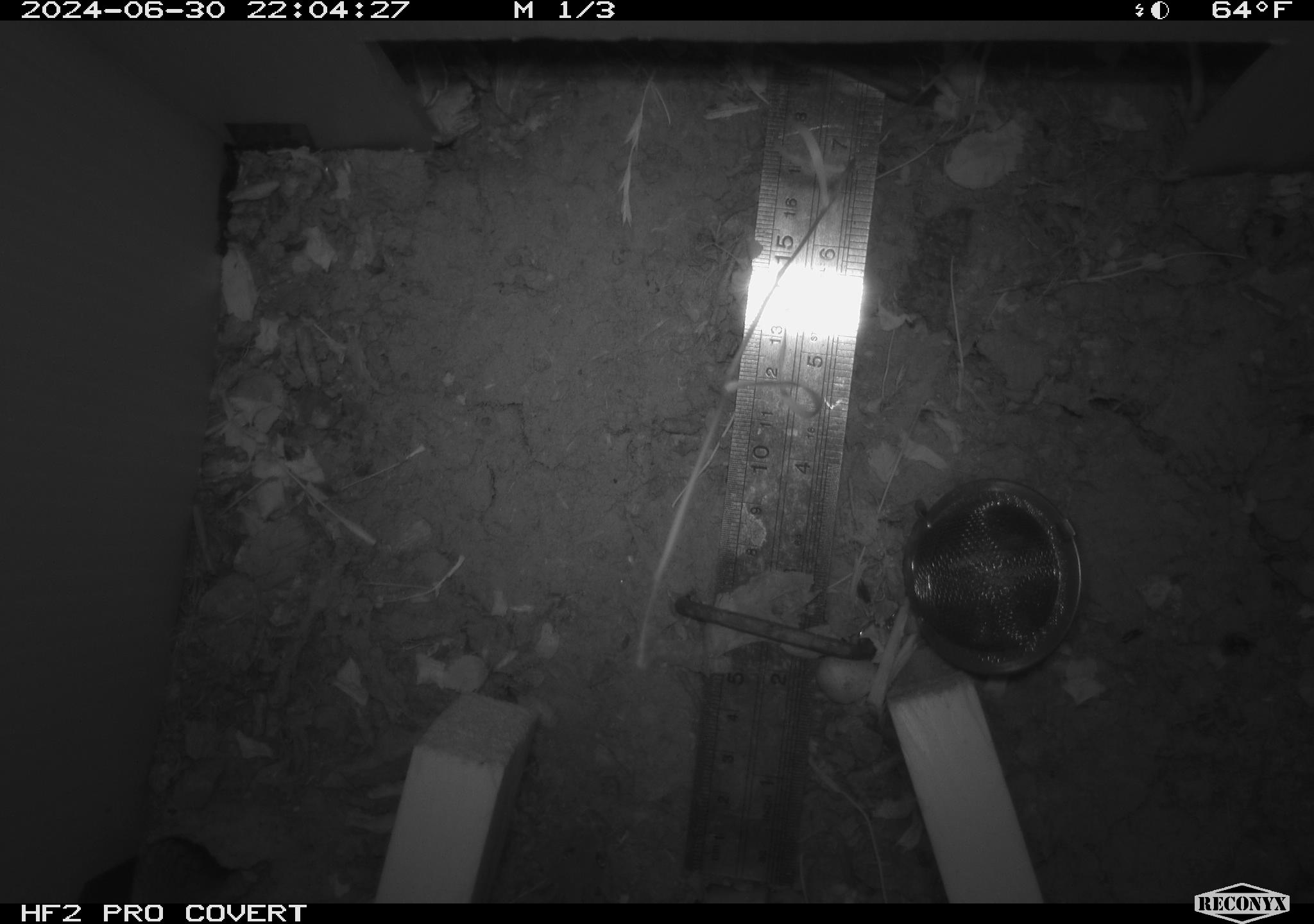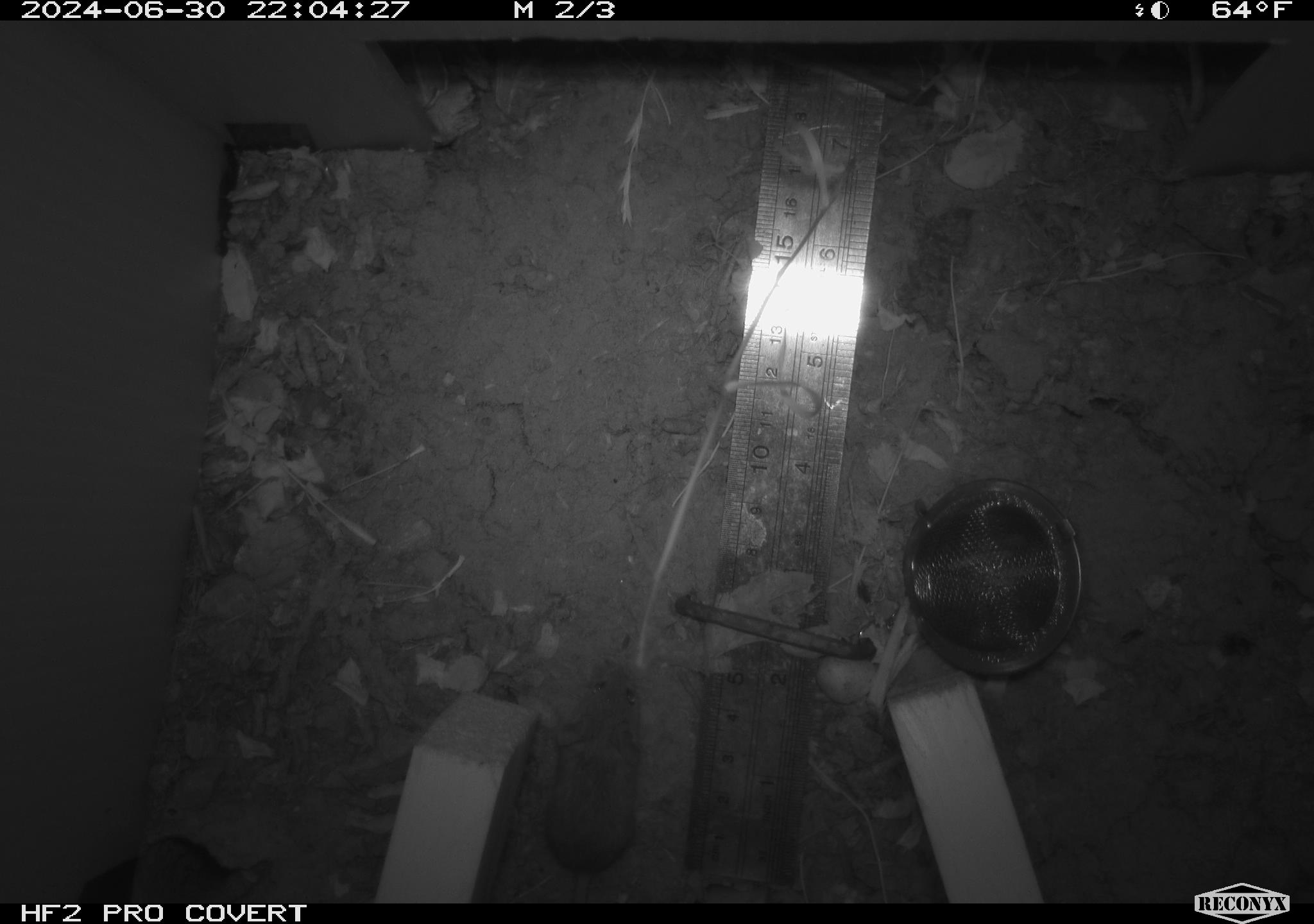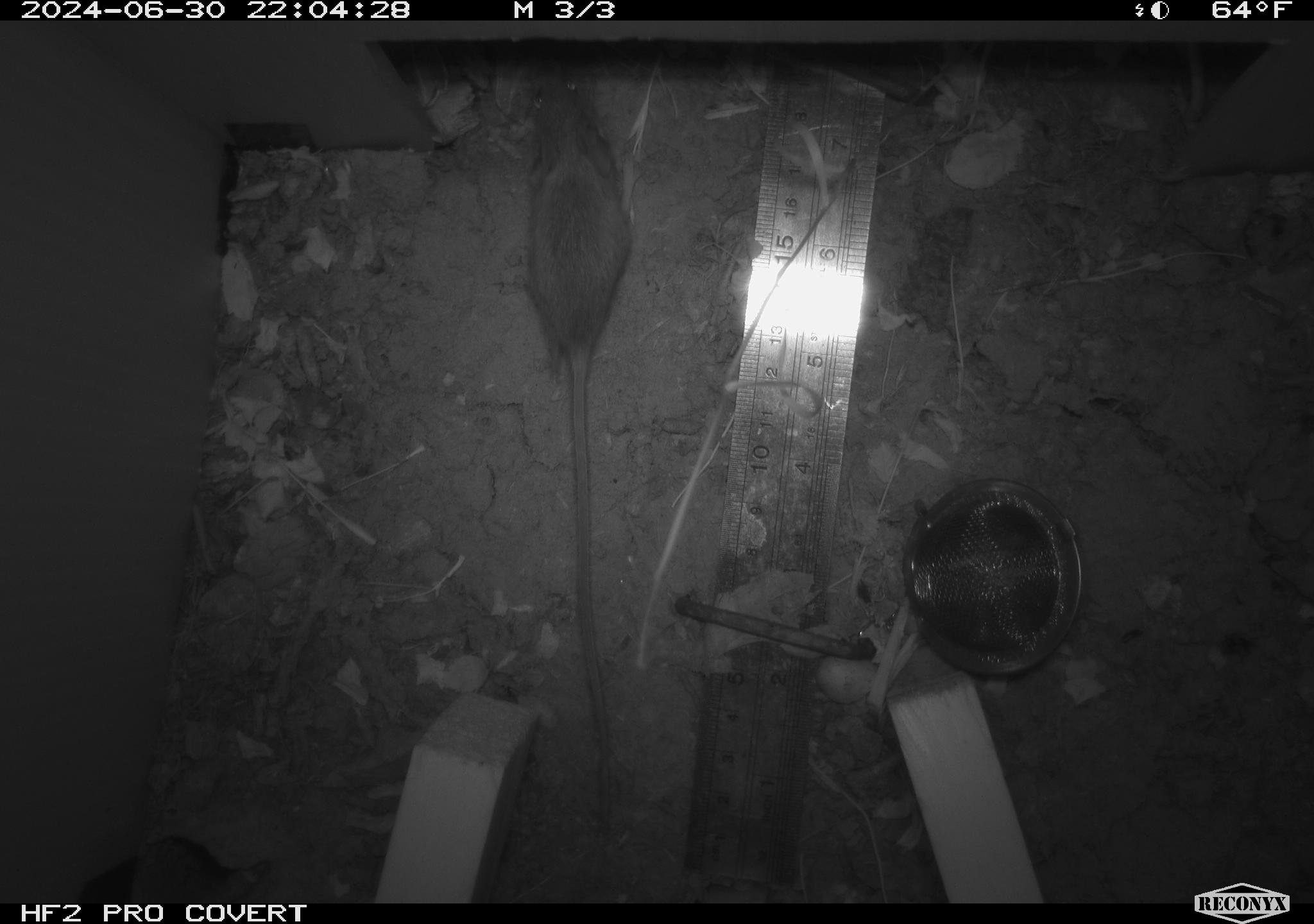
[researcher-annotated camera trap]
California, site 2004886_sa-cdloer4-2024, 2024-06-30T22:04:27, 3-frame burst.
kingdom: Animalia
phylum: Chordata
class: Mammalia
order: Rodentia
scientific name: Rodentia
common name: rodent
Rodent (Rodentia).